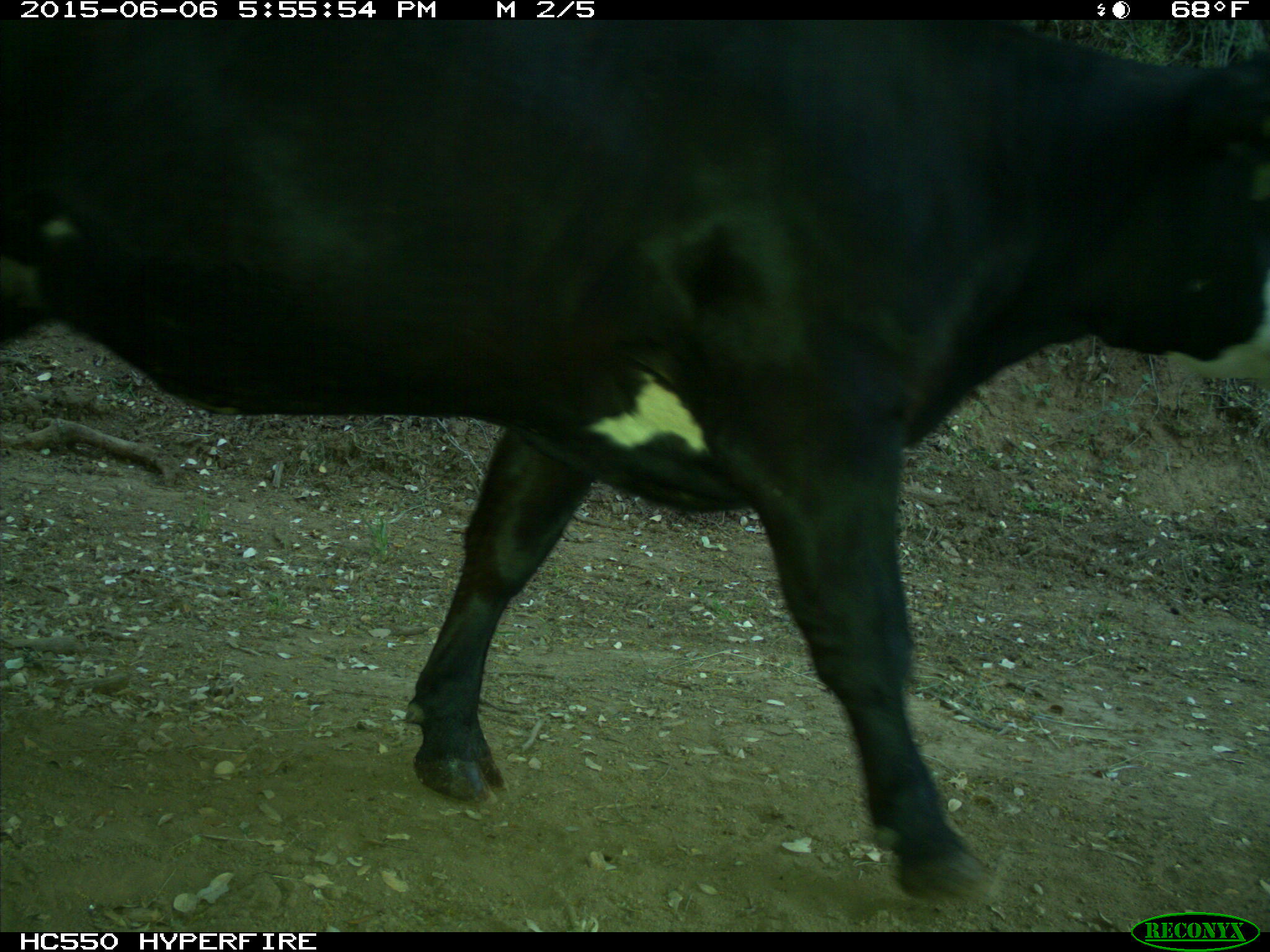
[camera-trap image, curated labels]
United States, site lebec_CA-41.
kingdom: Animalia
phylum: Chordata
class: Mammalia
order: Artiodactyla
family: Bovidae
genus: Bos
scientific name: Bos taurus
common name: domestic cow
Bos taurus (domestic cow).